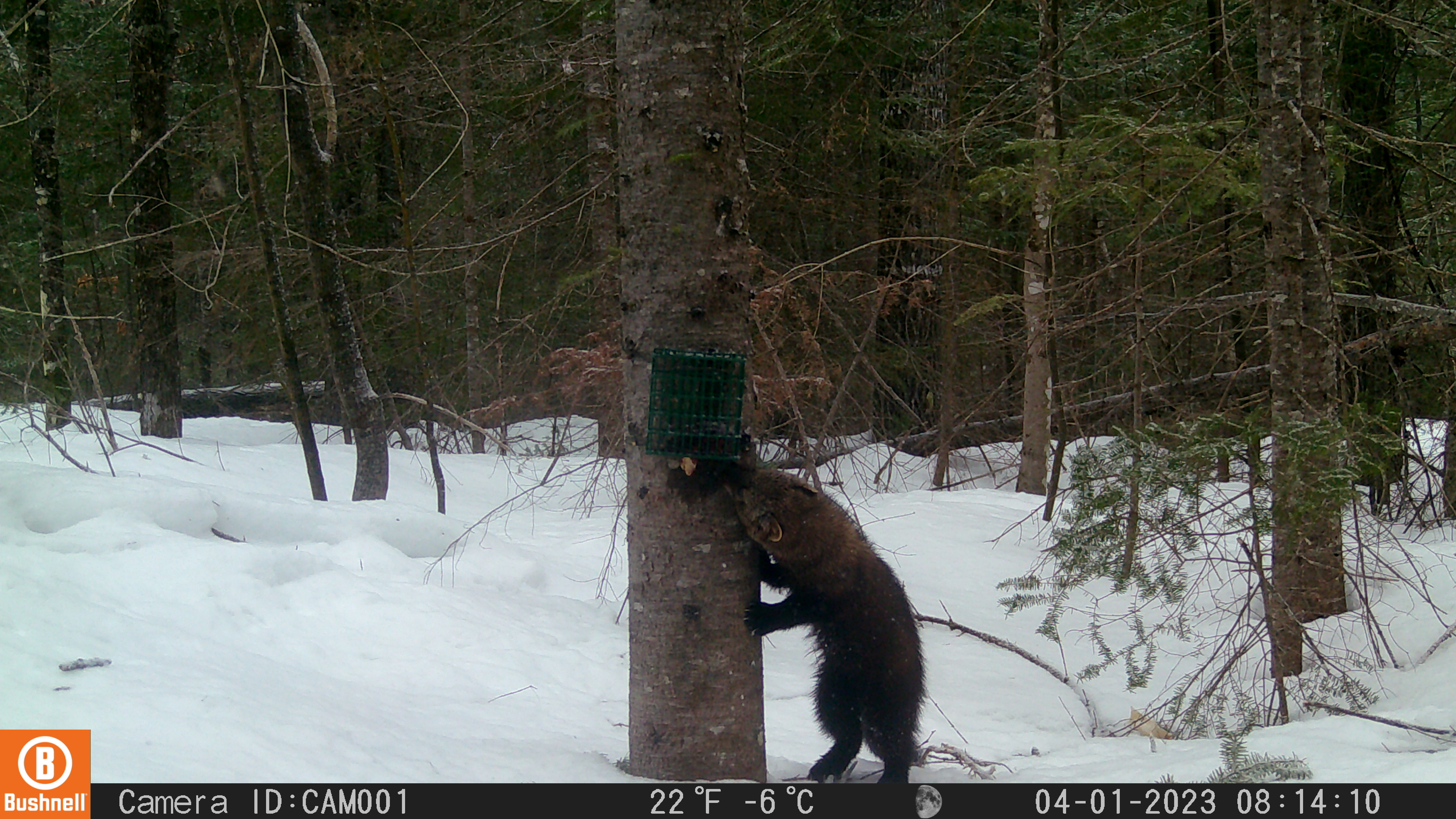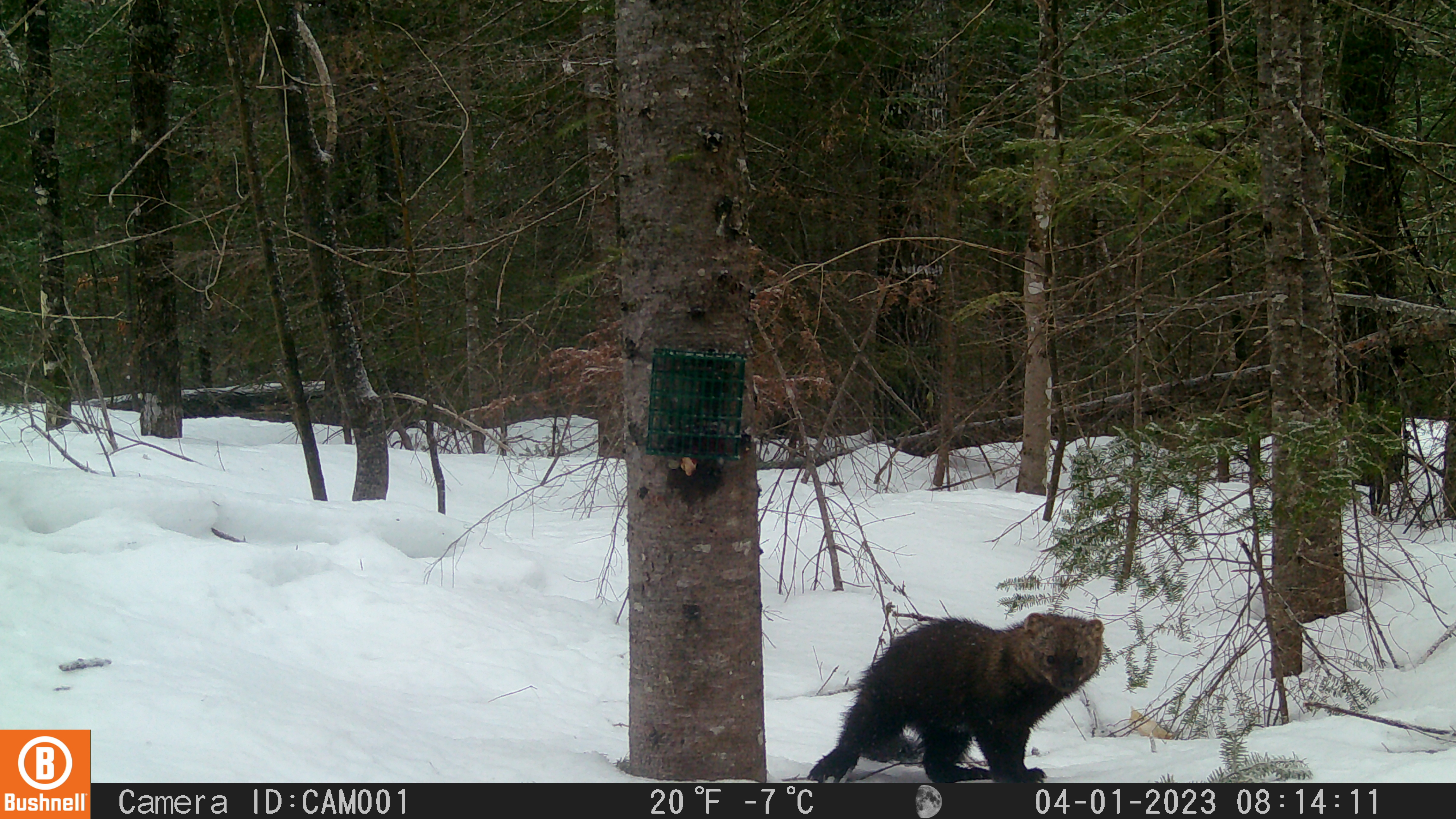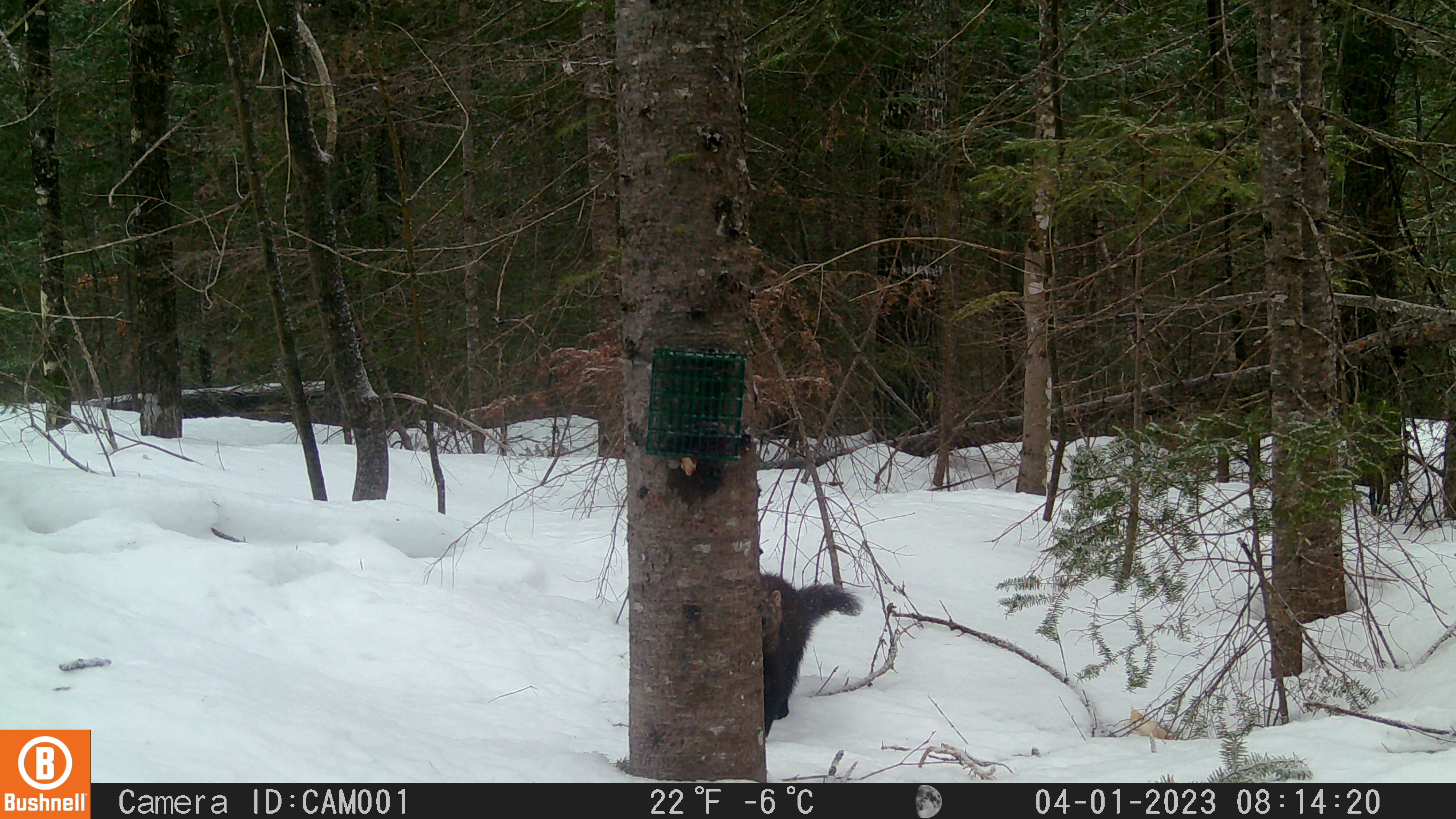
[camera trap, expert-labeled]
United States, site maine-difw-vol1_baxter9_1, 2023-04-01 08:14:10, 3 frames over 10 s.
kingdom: Animalia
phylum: Chordata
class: Mammalia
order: Carnivora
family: Mustelidae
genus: Pekania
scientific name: Pekania pennanti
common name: fisher